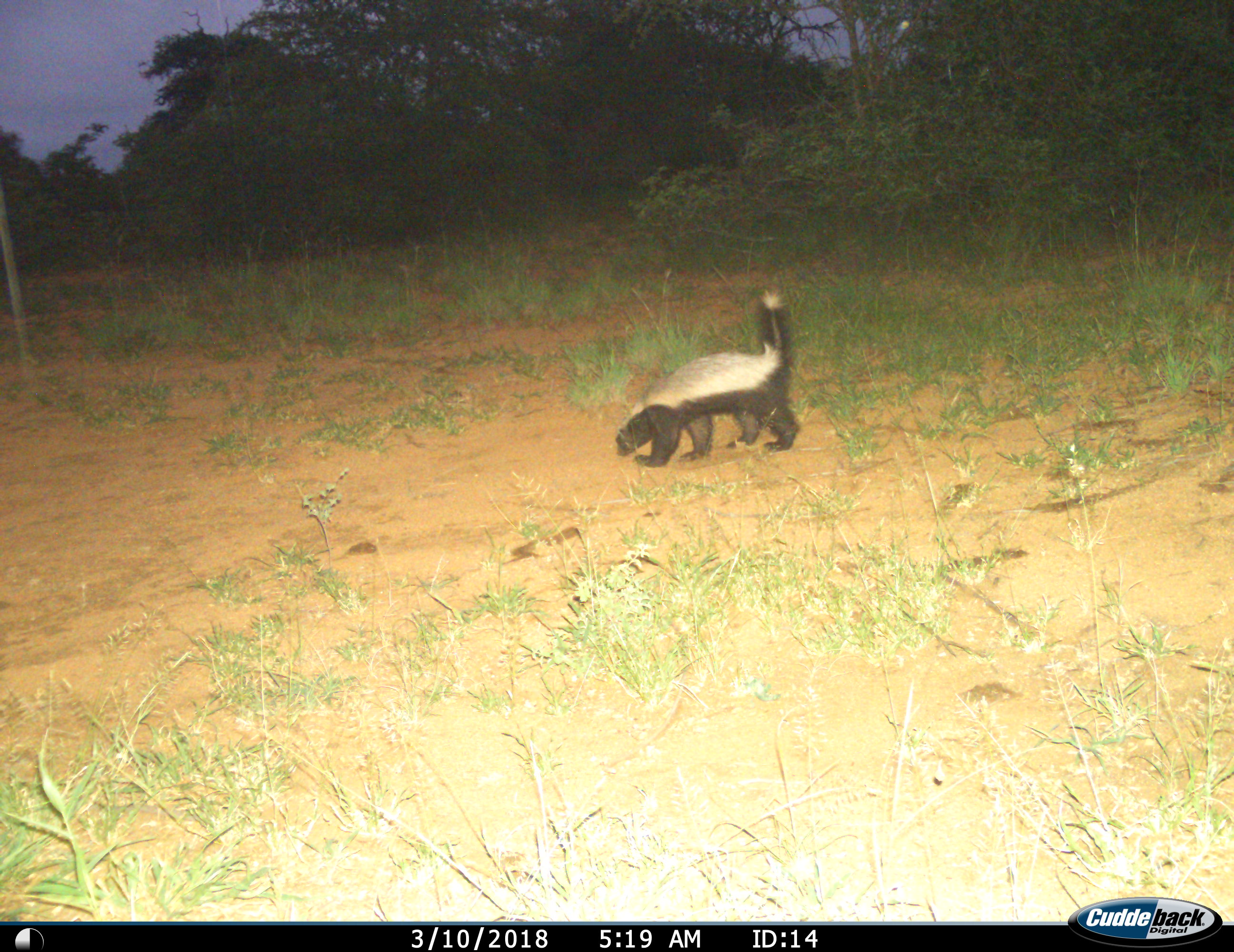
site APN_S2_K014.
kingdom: Animalia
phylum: Chordata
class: Mammalia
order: Carnivora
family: Mustelidae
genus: Mellivora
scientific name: Mellivora capensis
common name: honey badger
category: honeybadger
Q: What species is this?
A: Honeybadger (honey badger) (Mellivora capensis).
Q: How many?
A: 1.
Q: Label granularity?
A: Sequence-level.